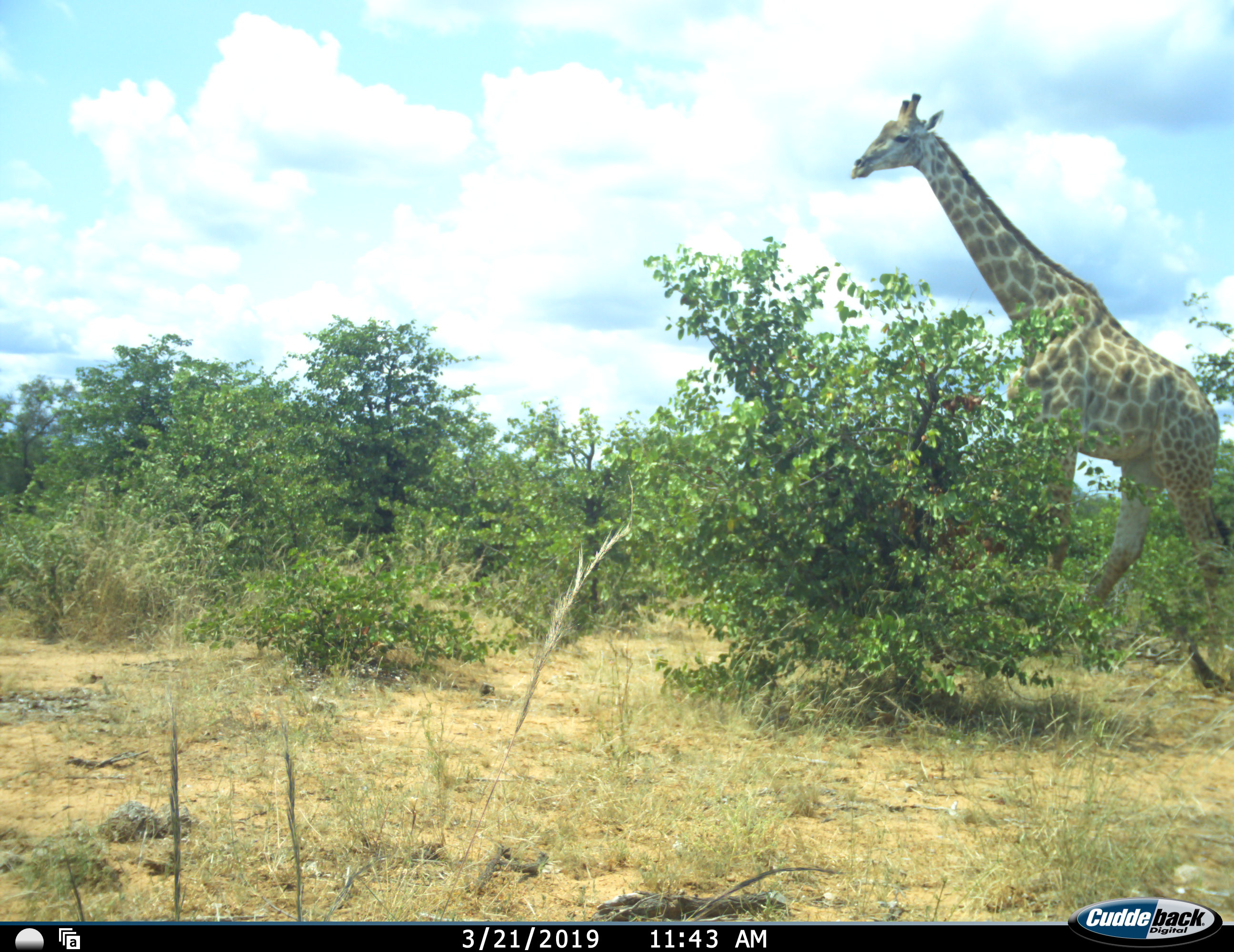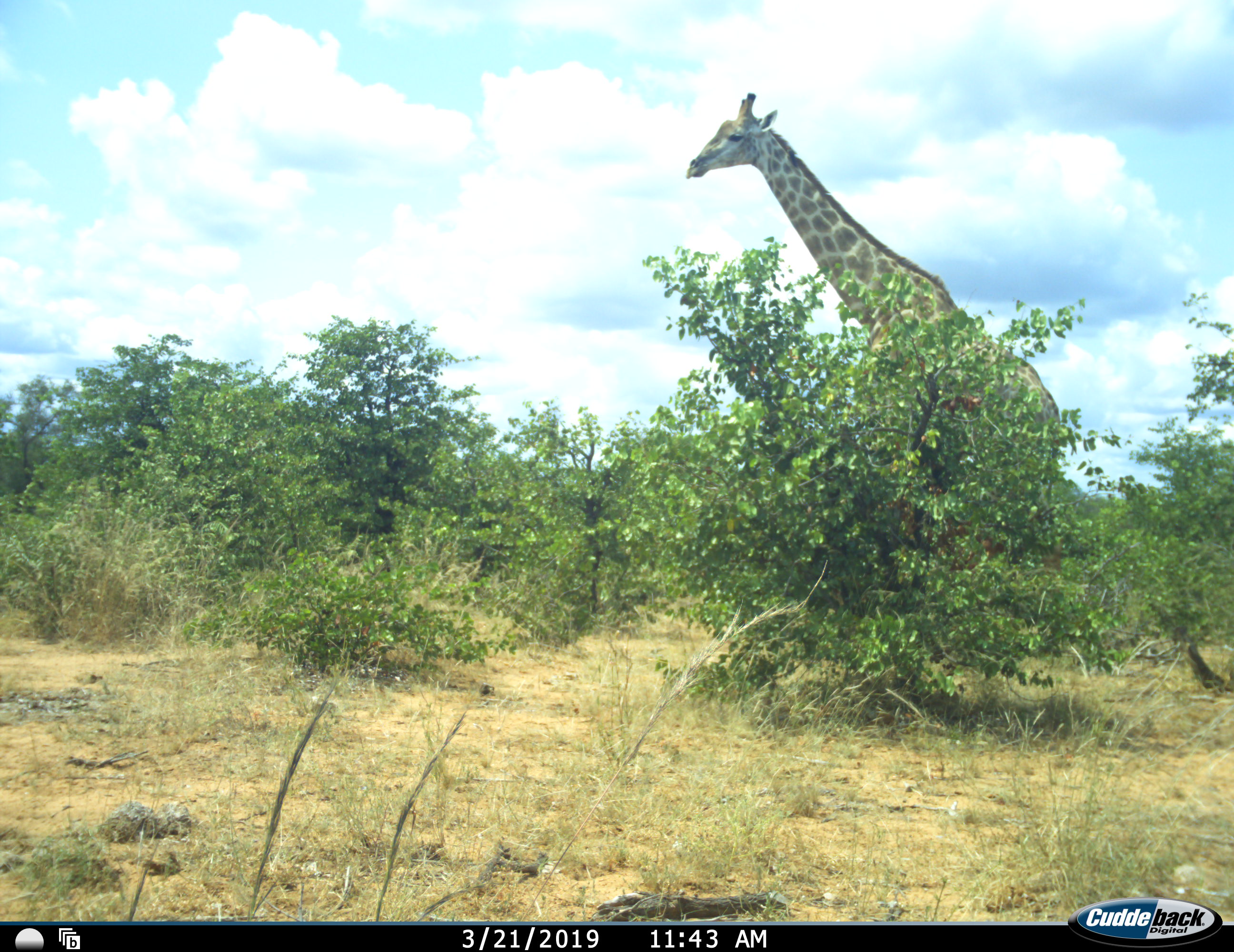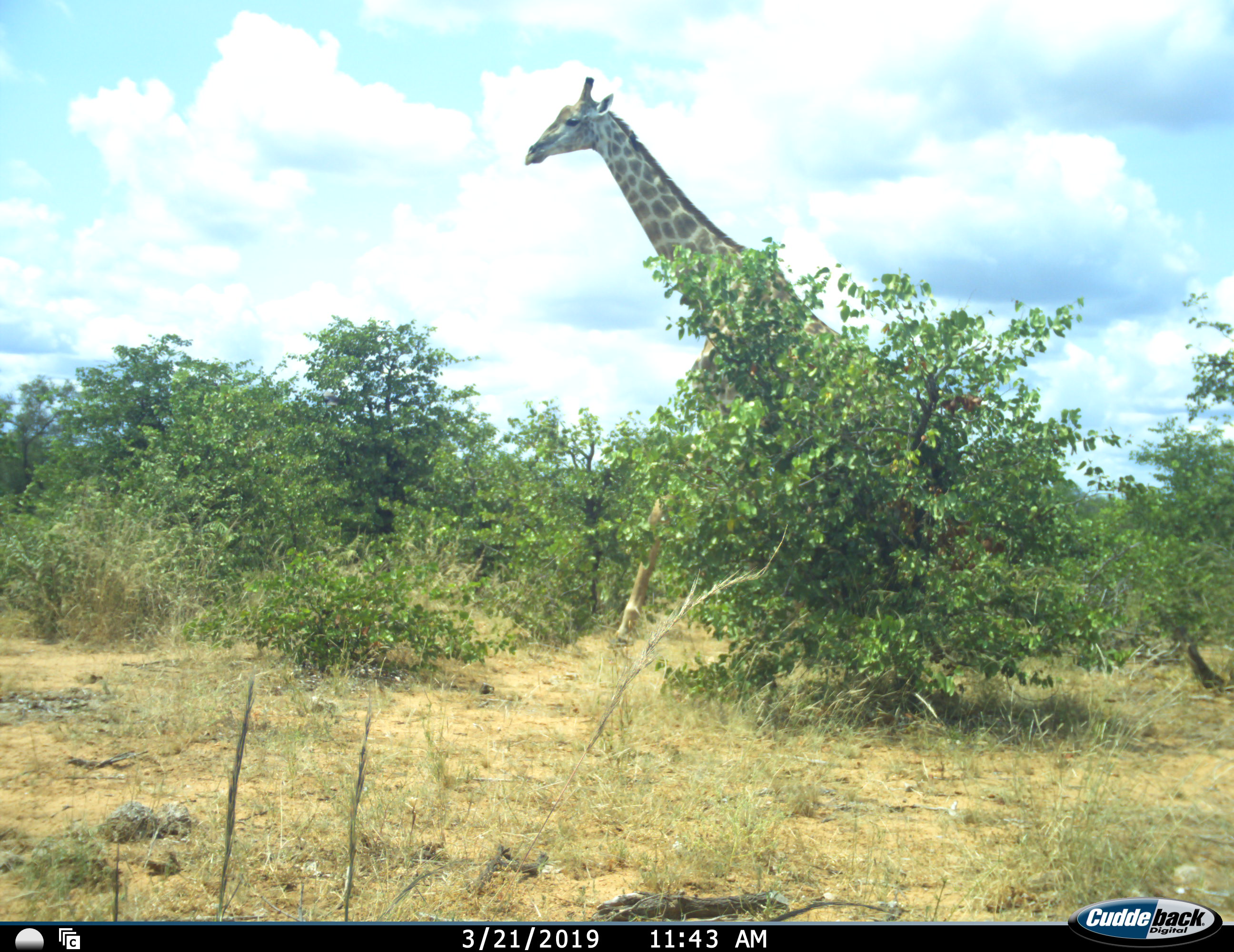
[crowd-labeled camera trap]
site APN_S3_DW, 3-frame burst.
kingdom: Animalia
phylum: Chordata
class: Mammalia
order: Artiodactyla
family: Giraffidae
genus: Giraffa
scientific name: Giraffa camelopardalis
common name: giraffe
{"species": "giraffe (Giraffa camelopardalis)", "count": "1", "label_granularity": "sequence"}